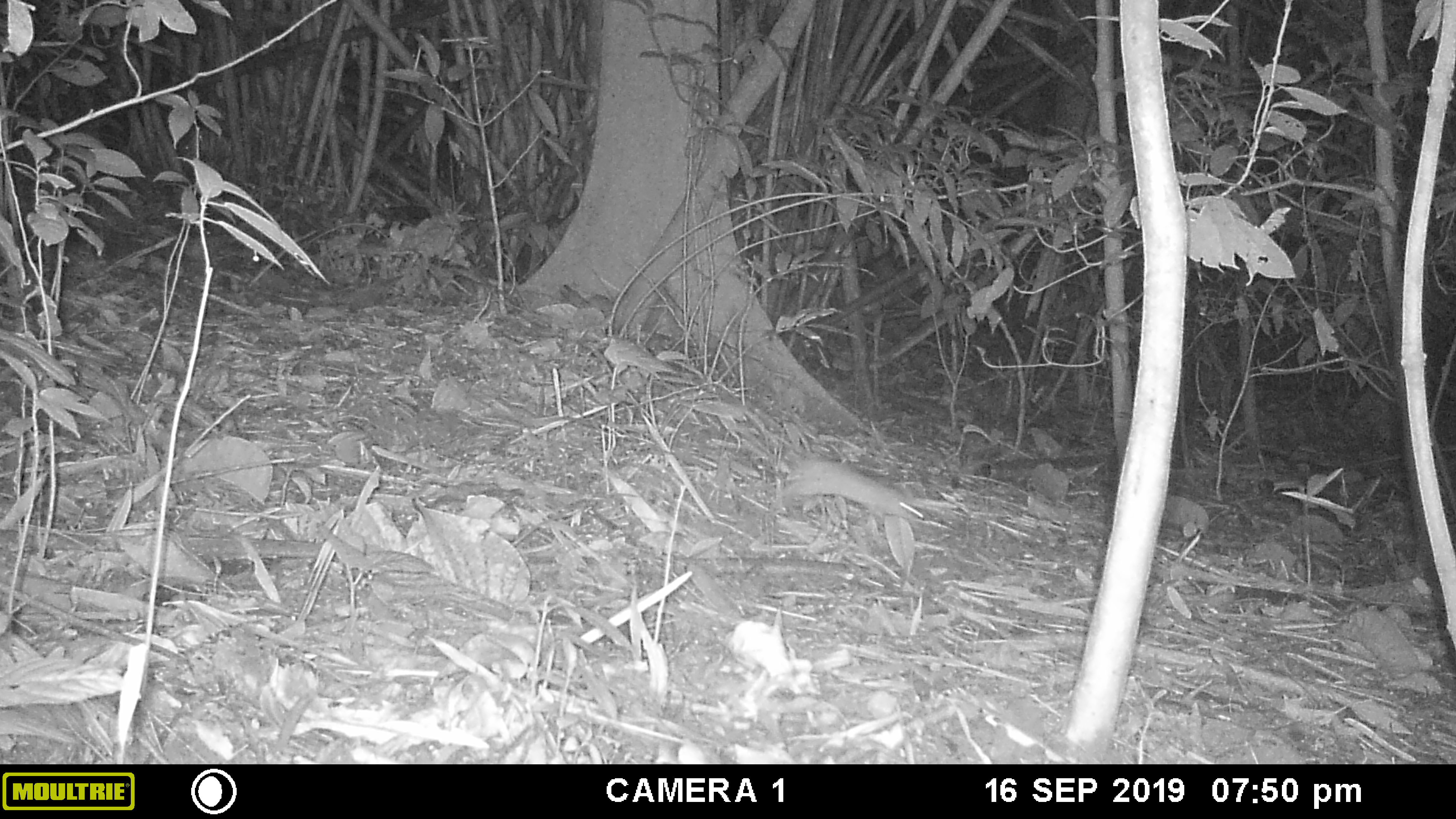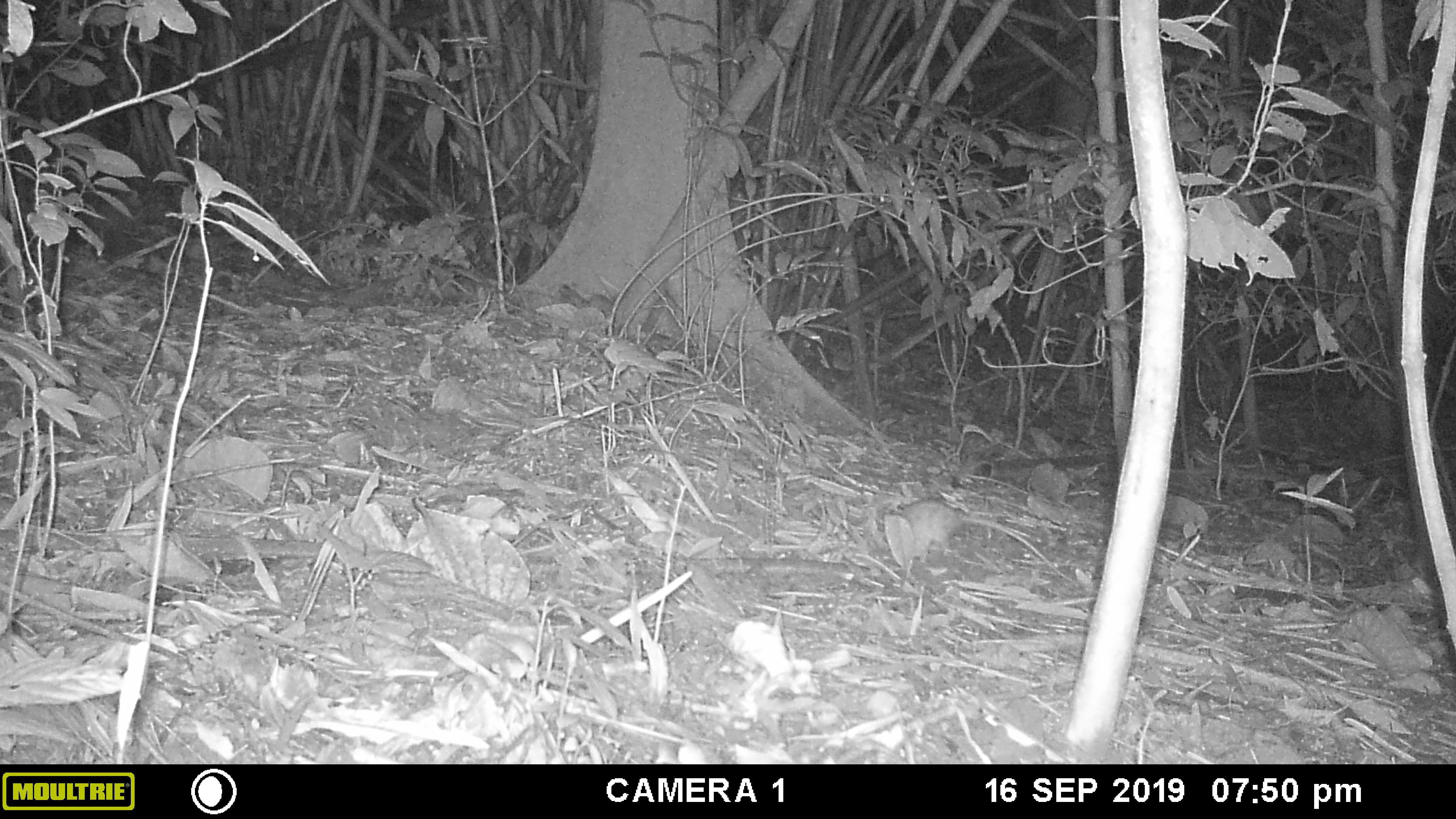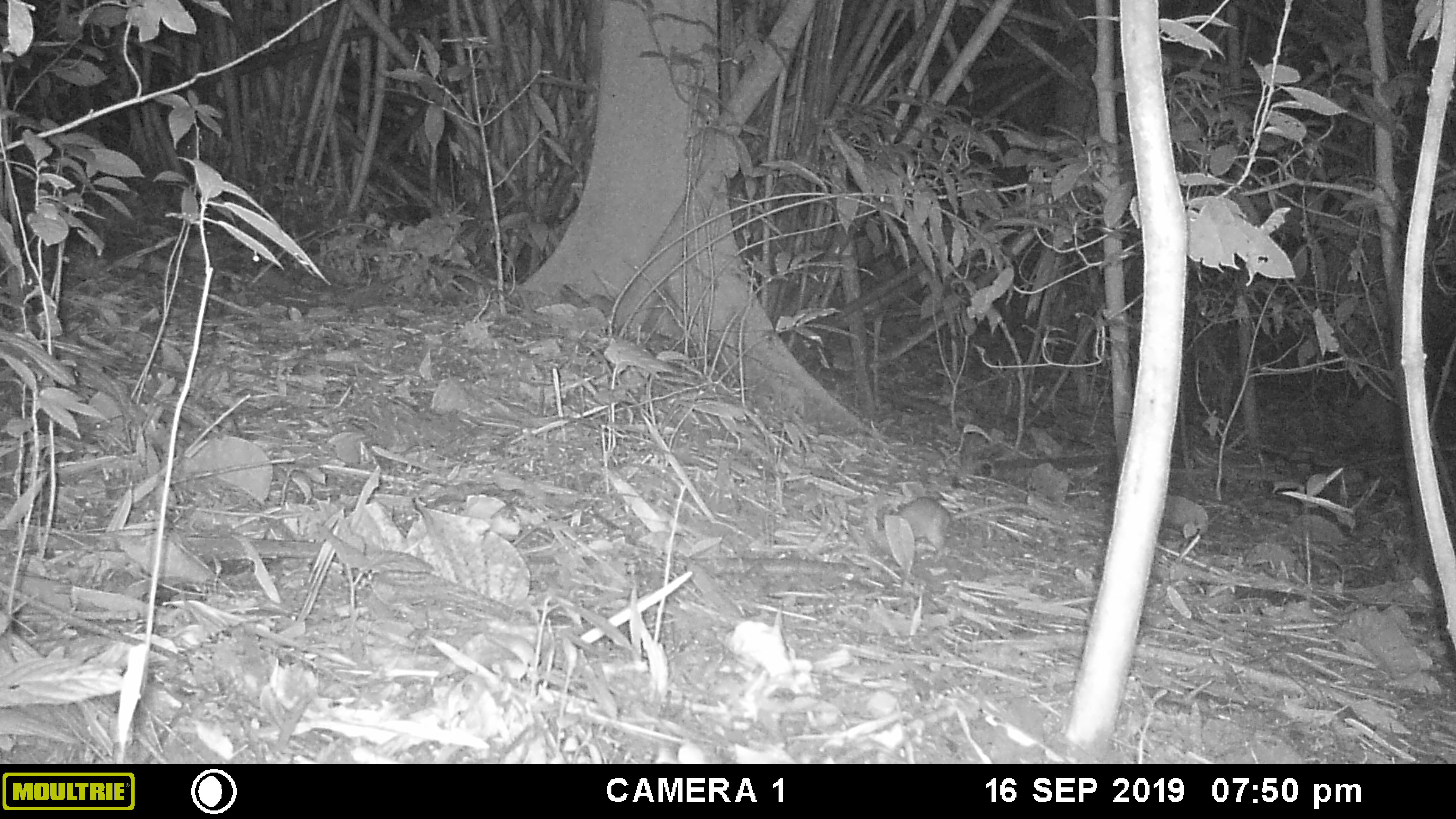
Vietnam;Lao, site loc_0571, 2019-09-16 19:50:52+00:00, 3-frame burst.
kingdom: Animalia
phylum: Chordata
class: Mammalia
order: Rodentia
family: Muridae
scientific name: Muridae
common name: old-world mice and rats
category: unidentified murid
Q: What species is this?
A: Unidentified murid (old-world mice and rats) (Muridae).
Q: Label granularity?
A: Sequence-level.